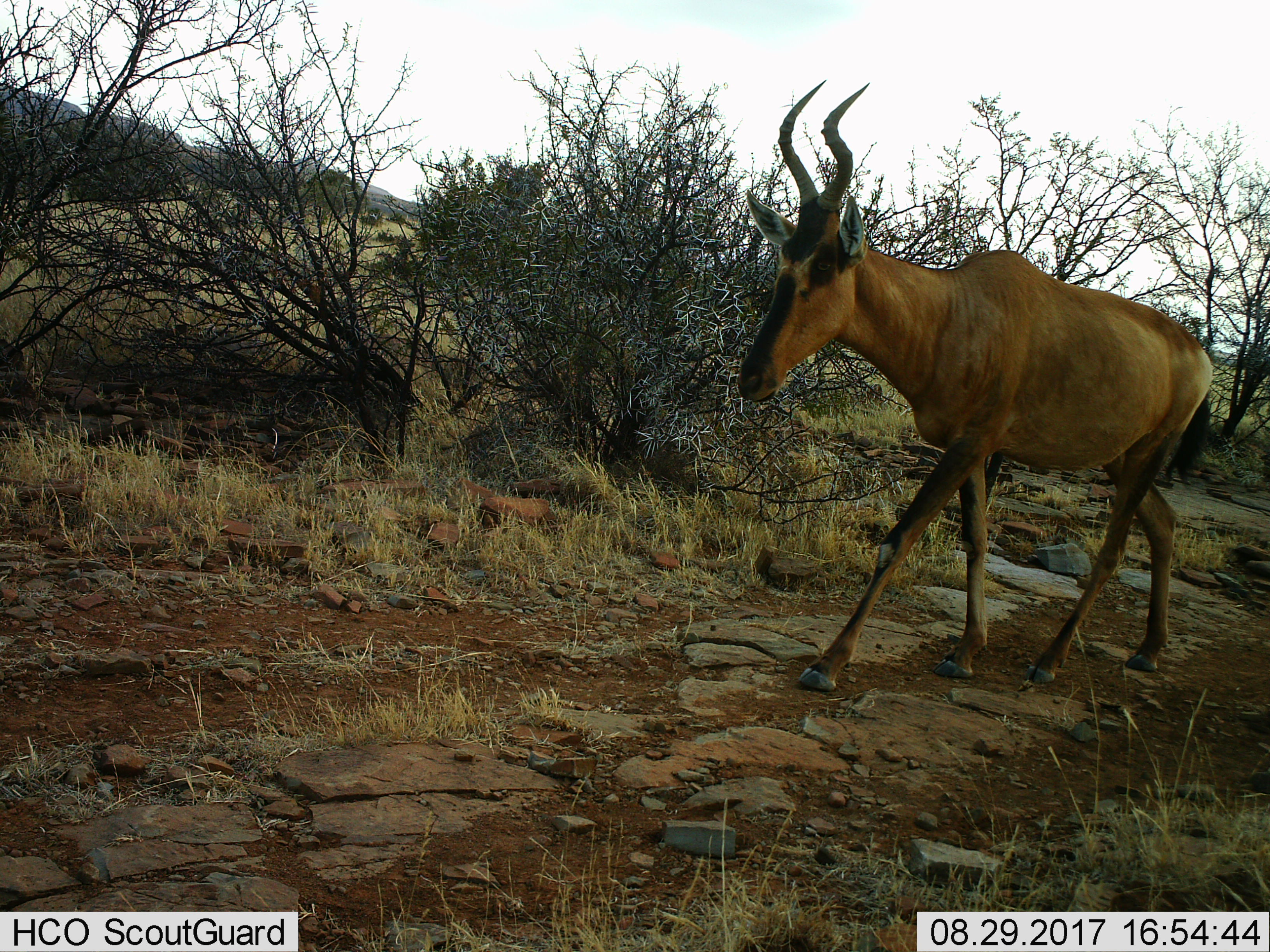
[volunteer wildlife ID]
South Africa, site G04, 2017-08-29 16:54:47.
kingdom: Animalia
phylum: Chordata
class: Mammalia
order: Artiodactyla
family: Bovidae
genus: Alcelaphus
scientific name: Alcelaphus buselaphus caama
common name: red hartebeest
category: hartebeestred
Hartebeestred (red hartebeest) (Alcelaphus buselaphus caama), count 1. Behavior (volunteer vote fractions): standing 0%, resting 0%, moving 100%, interacting 0%. Young present (vote fraction): 0%. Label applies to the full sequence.